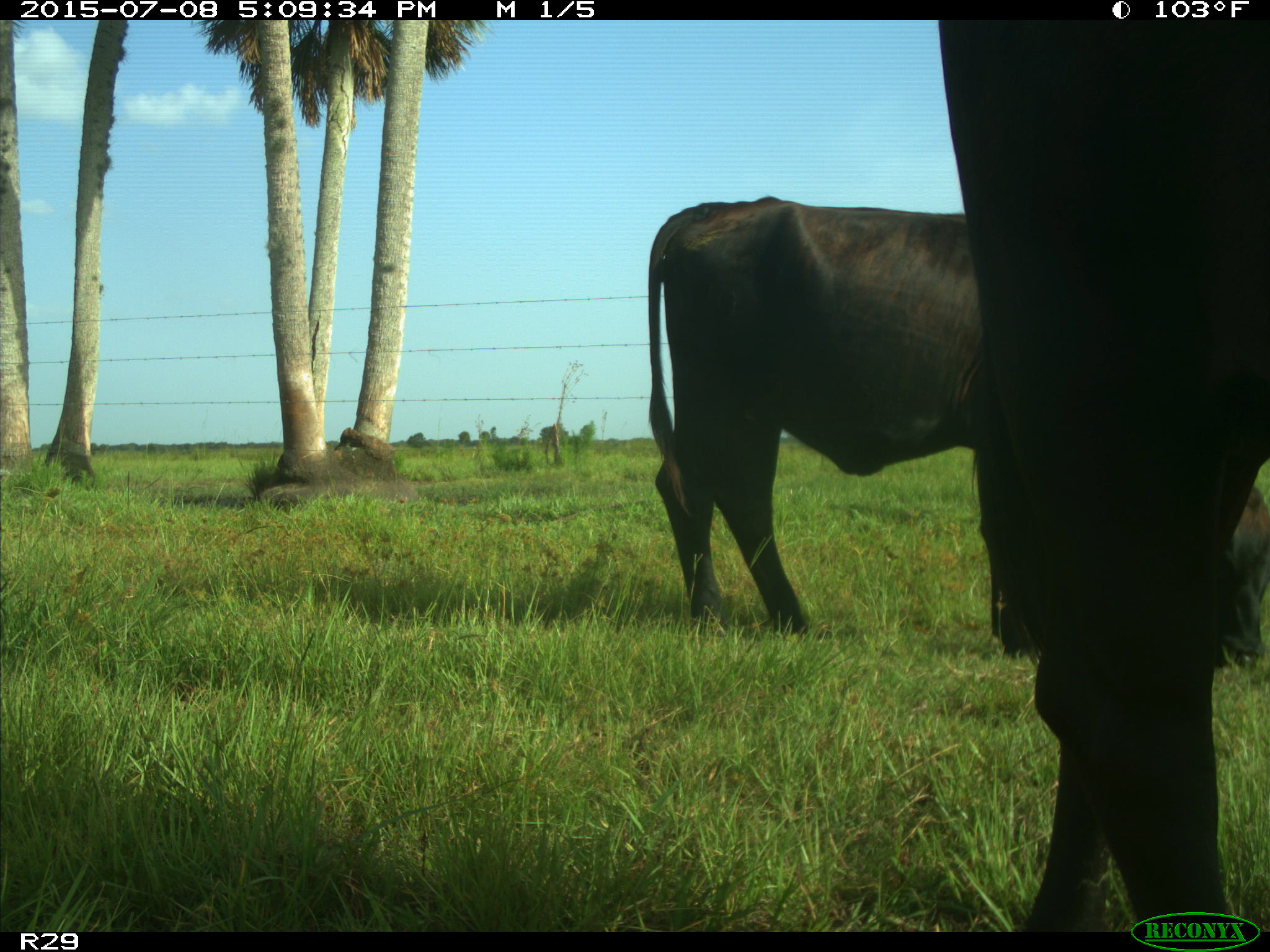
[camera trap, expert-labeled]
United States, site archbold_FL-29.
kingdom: Animalia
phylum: Chordata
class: Mammalia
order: Artiodactyla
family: Bovidae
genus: Bos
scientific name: Bos taurus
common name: domestic cow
Bos taurus (domestic cow).